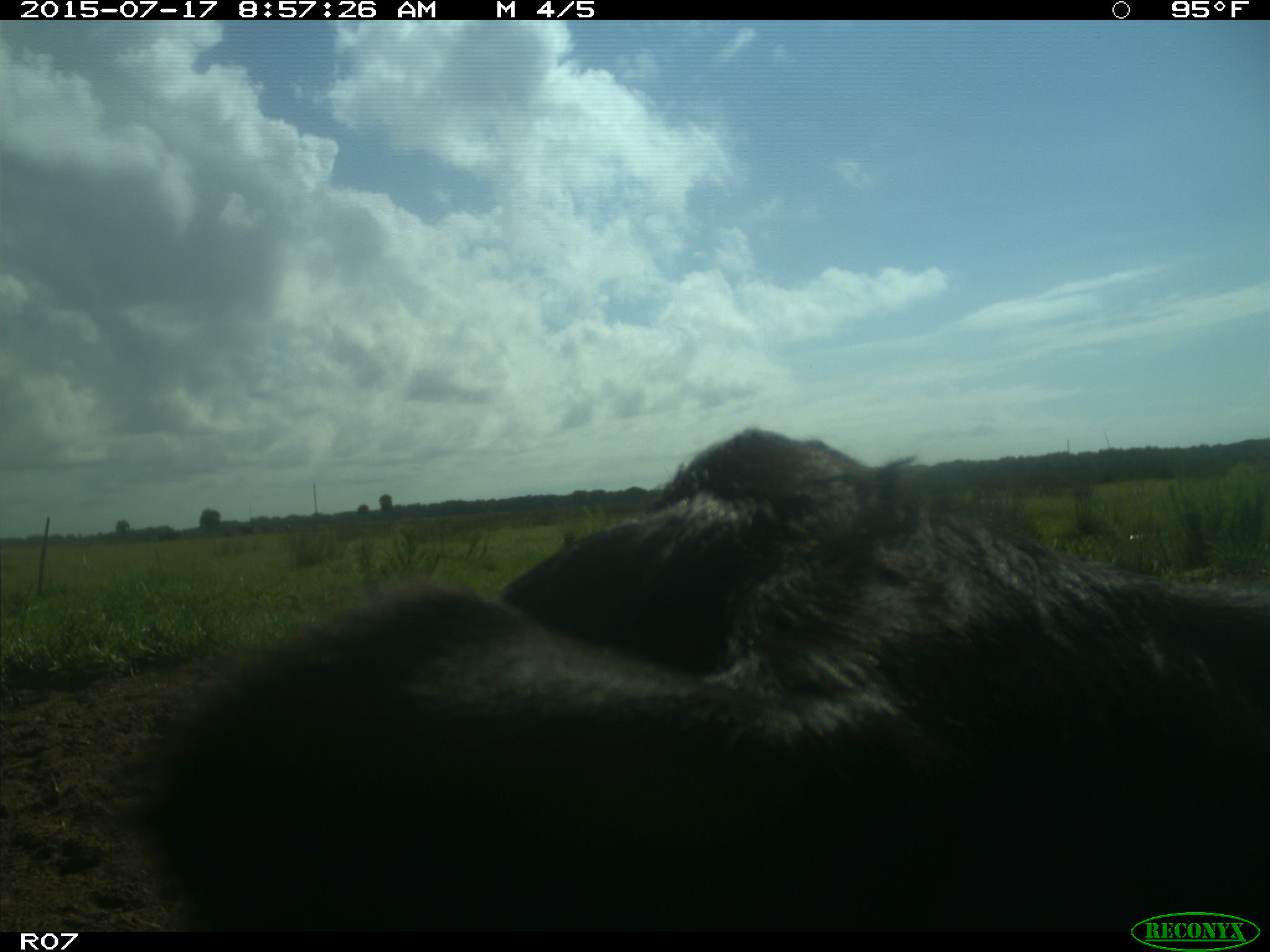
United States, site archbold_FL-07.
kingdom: Animalia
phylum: Chordata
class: Mammalia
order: Artiodactyla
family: Bovidae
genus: Bos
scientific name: Bos taurus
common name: domestic cow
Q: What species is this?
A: Bos taurus (domestic cow).